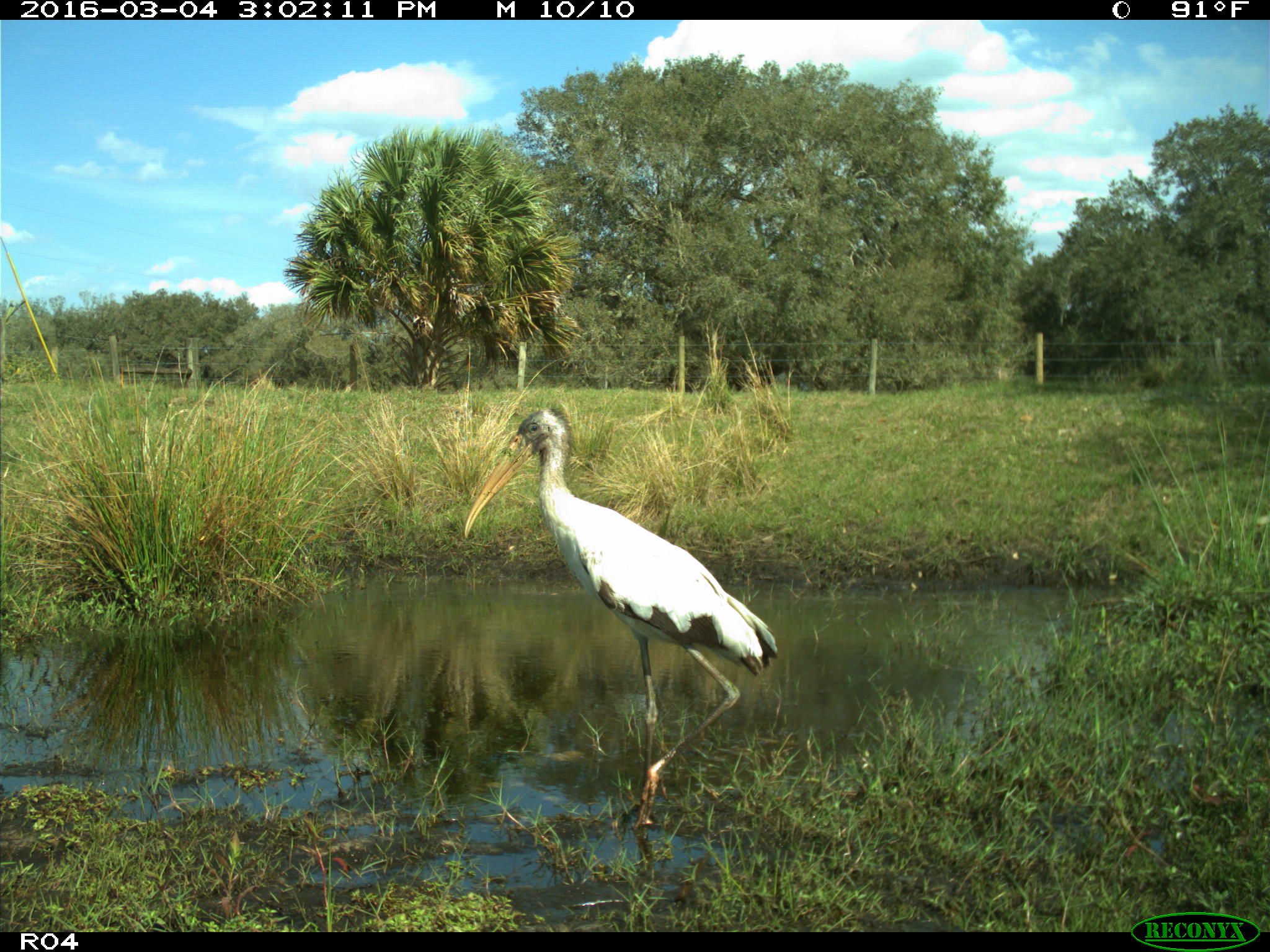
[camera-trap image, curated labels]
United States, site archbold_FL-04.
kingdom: Animalia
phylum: Chordata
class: Aves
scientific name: Aves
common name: birds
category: unidentified bird